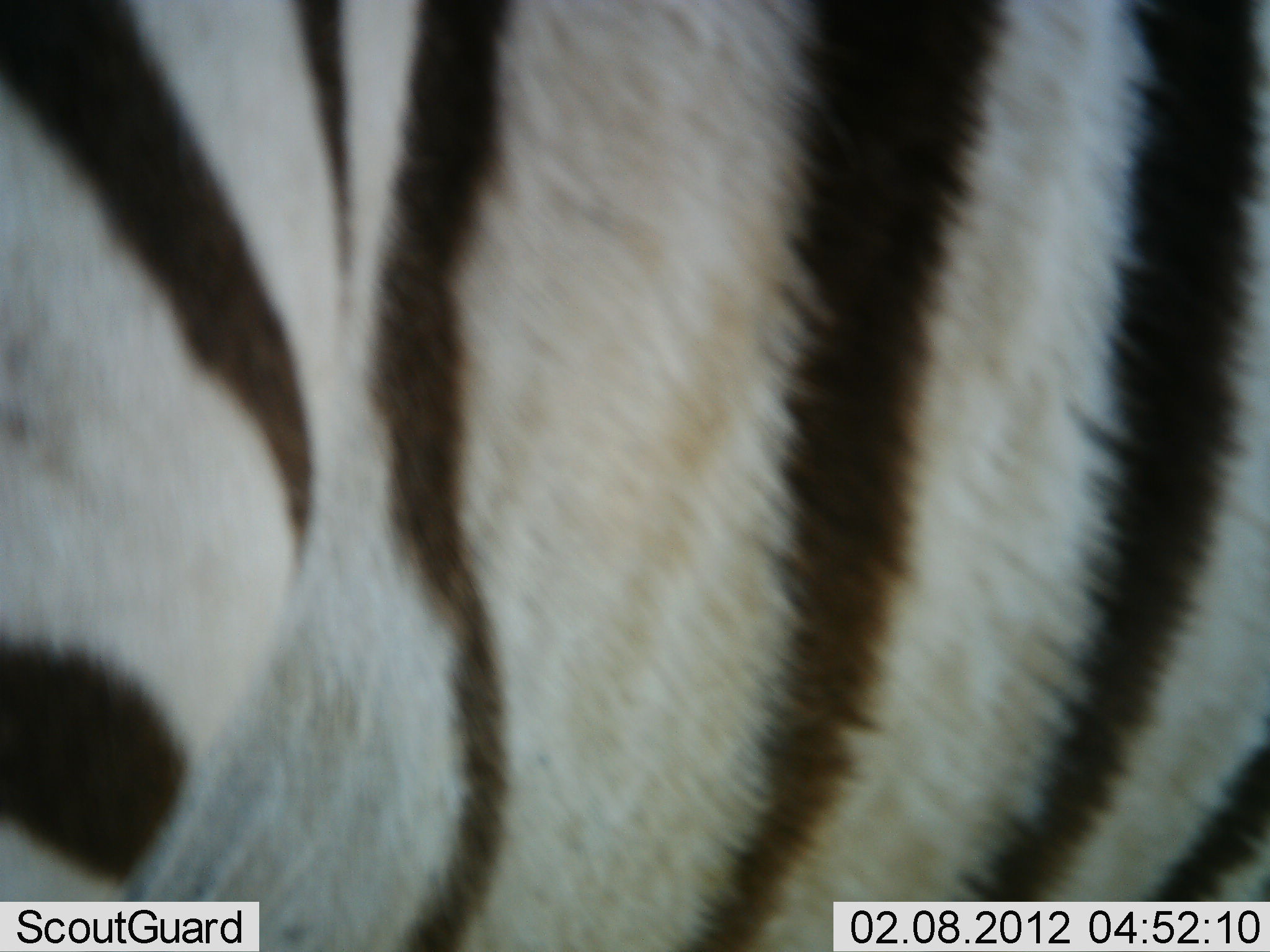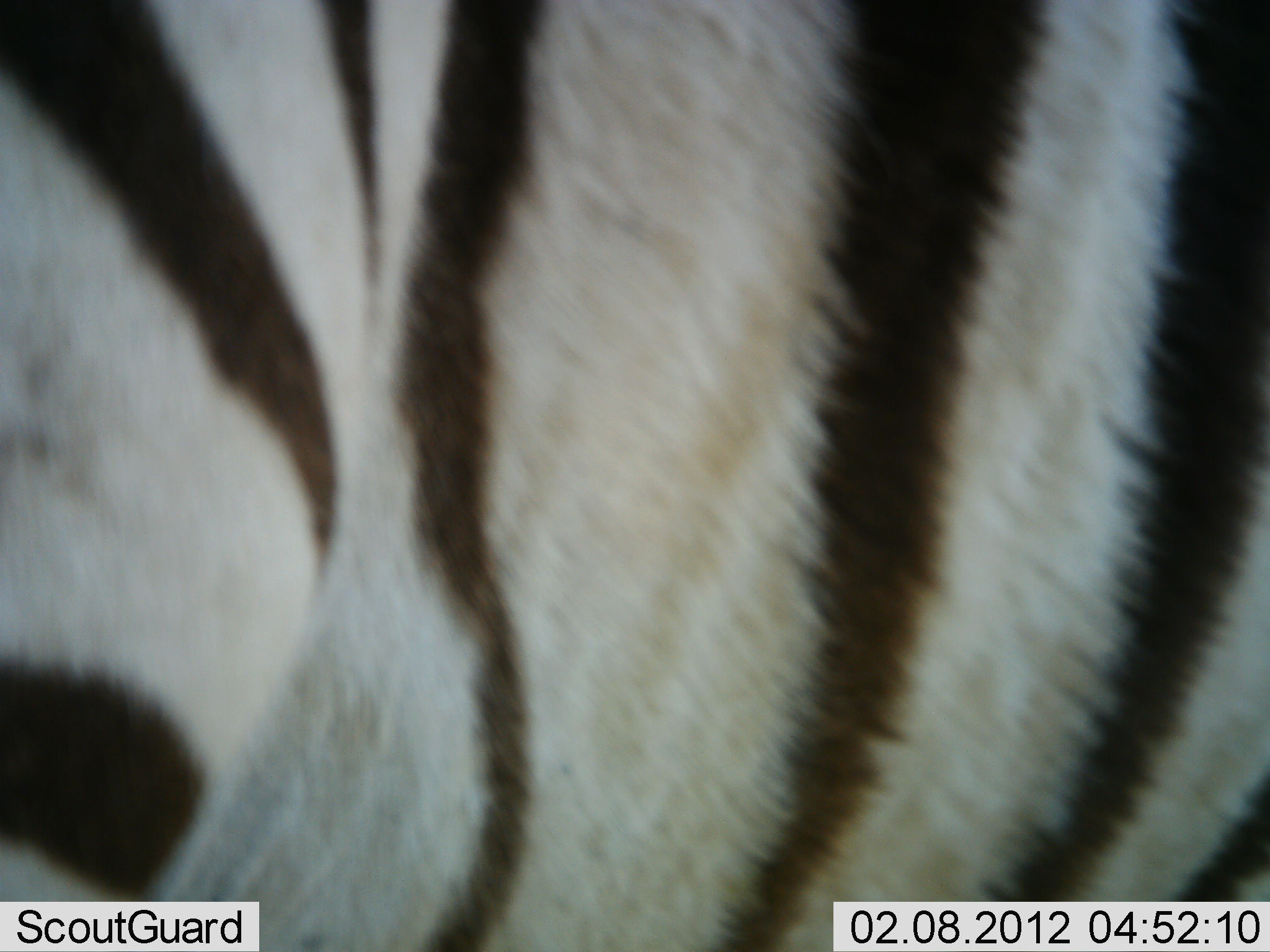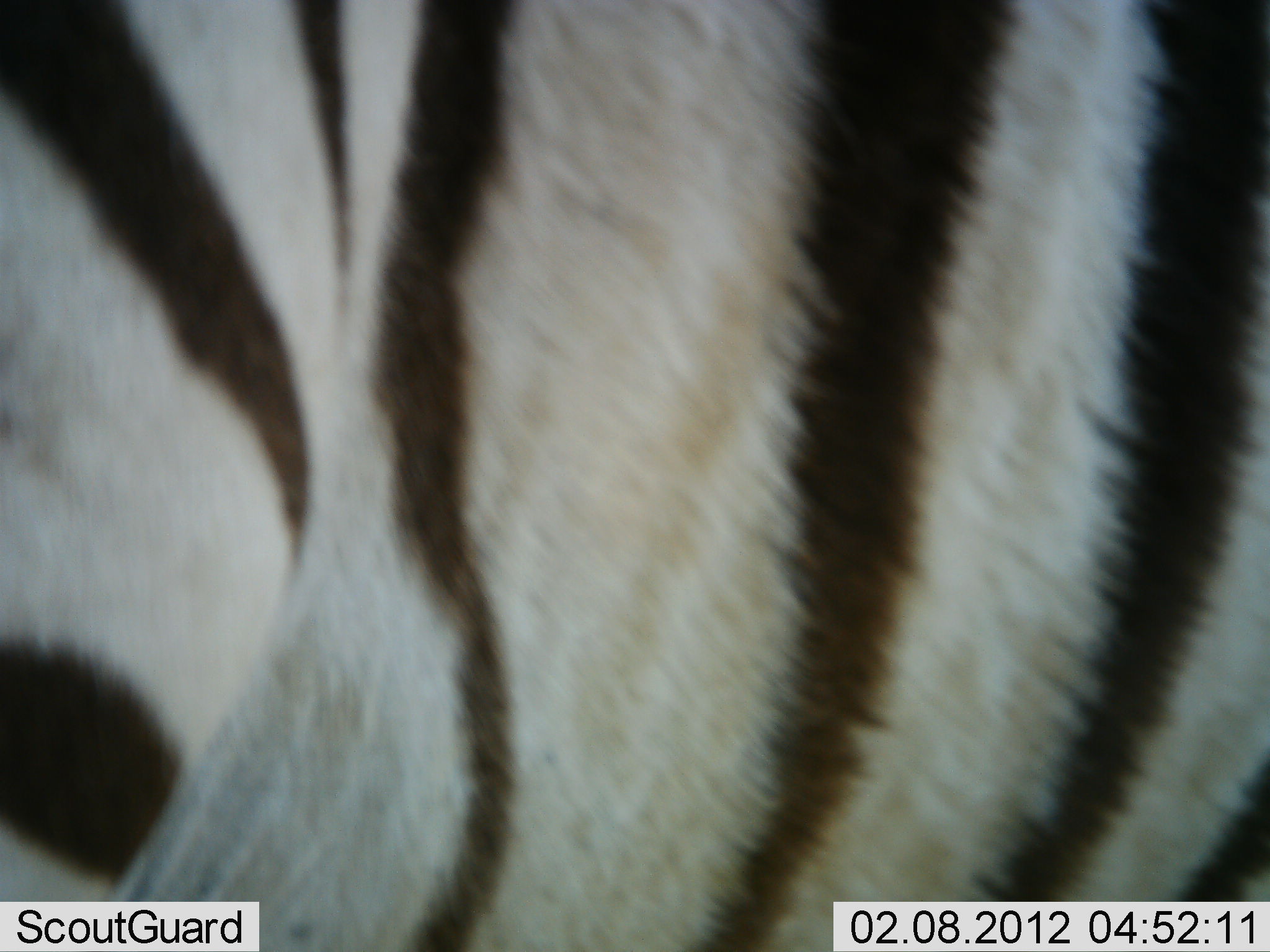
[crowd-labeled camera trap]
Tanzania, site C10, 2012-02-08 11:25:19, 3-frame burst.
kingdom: Animalia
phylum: Chordata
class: Mammalia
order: Perissodactyla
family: Equidae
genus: Equus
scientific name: Equus quagga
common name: plains zebra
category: zebra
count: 1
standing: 100%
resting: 0%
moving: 0%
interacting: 0%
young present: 7%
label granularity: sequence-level